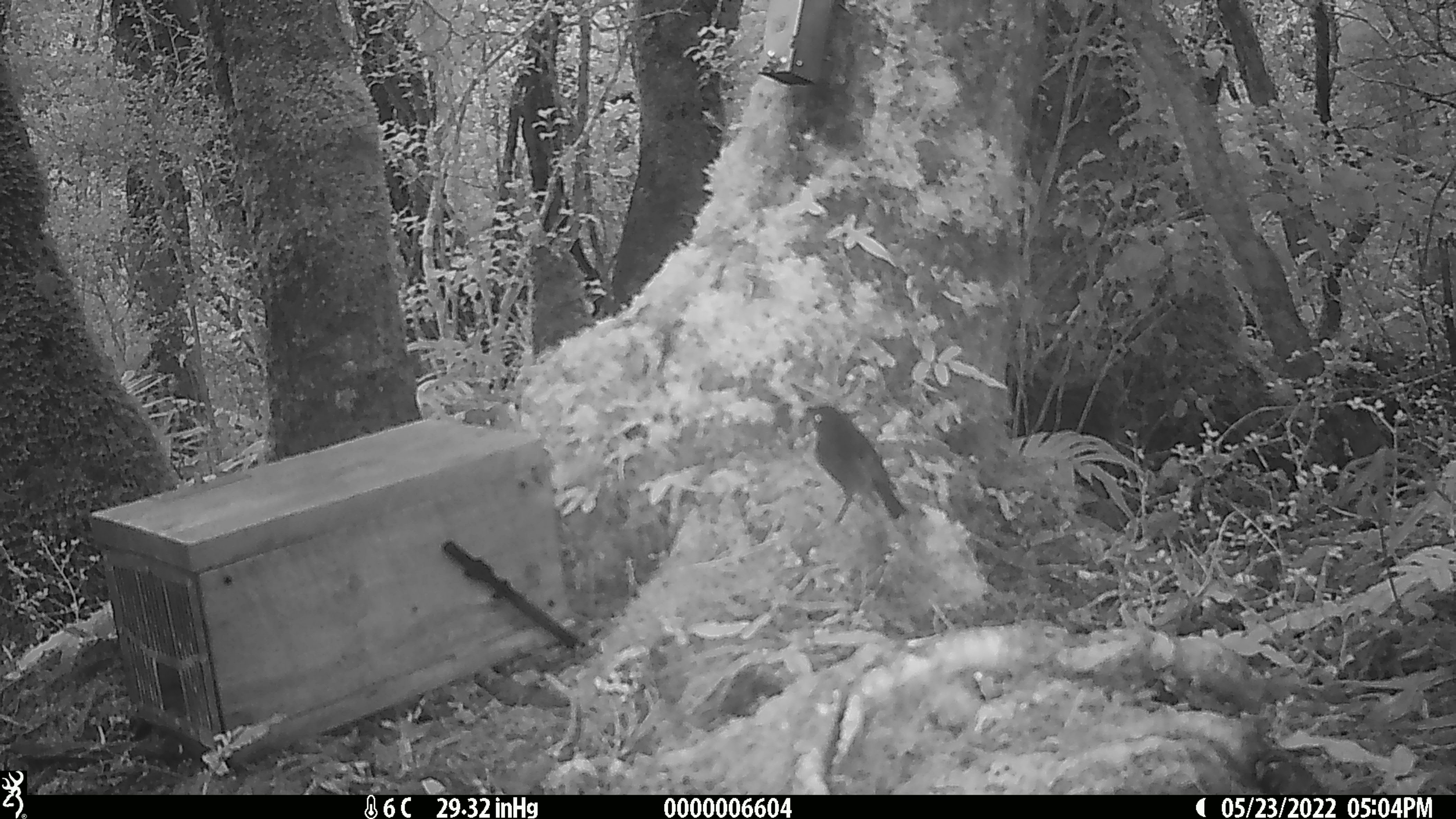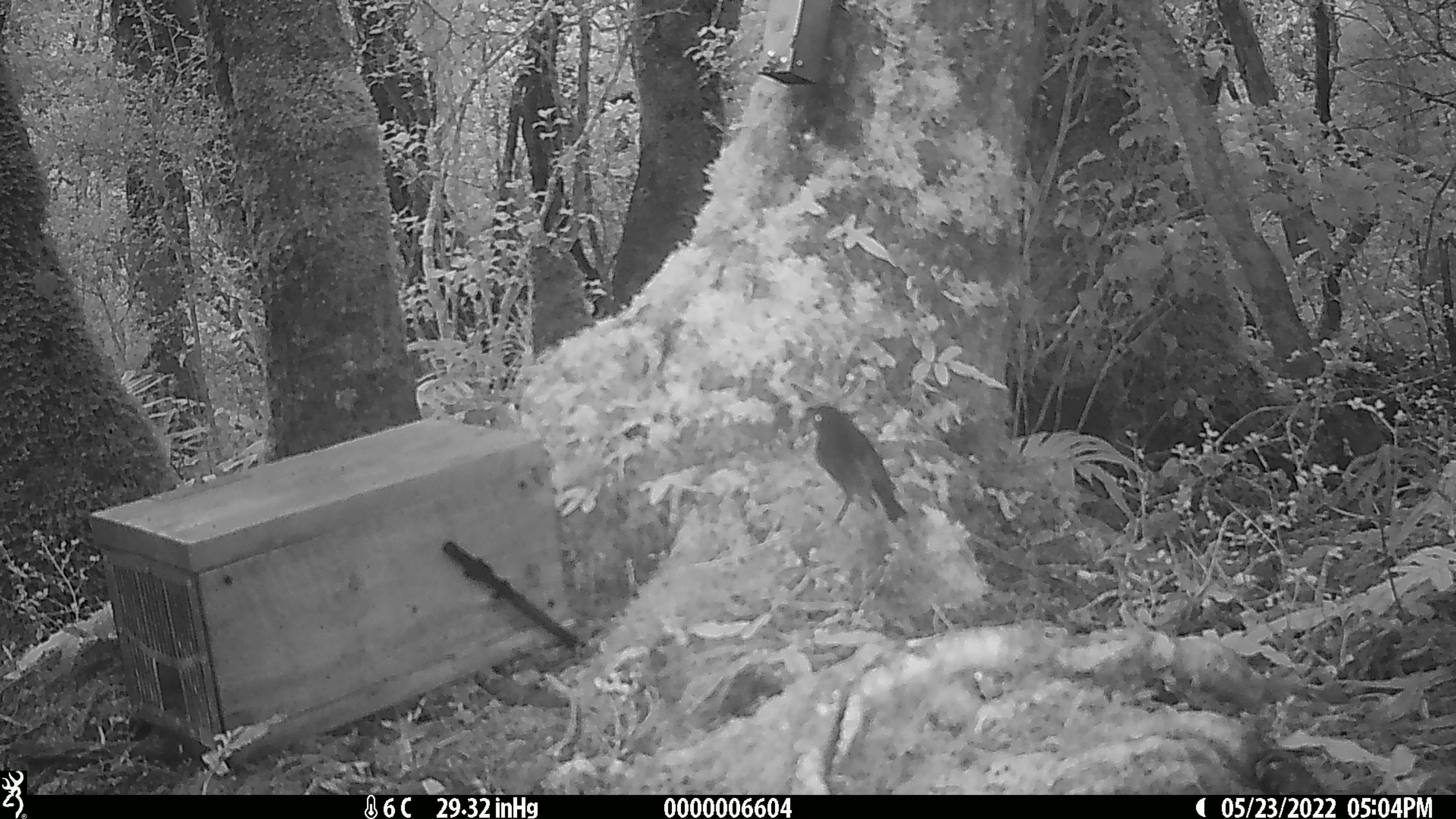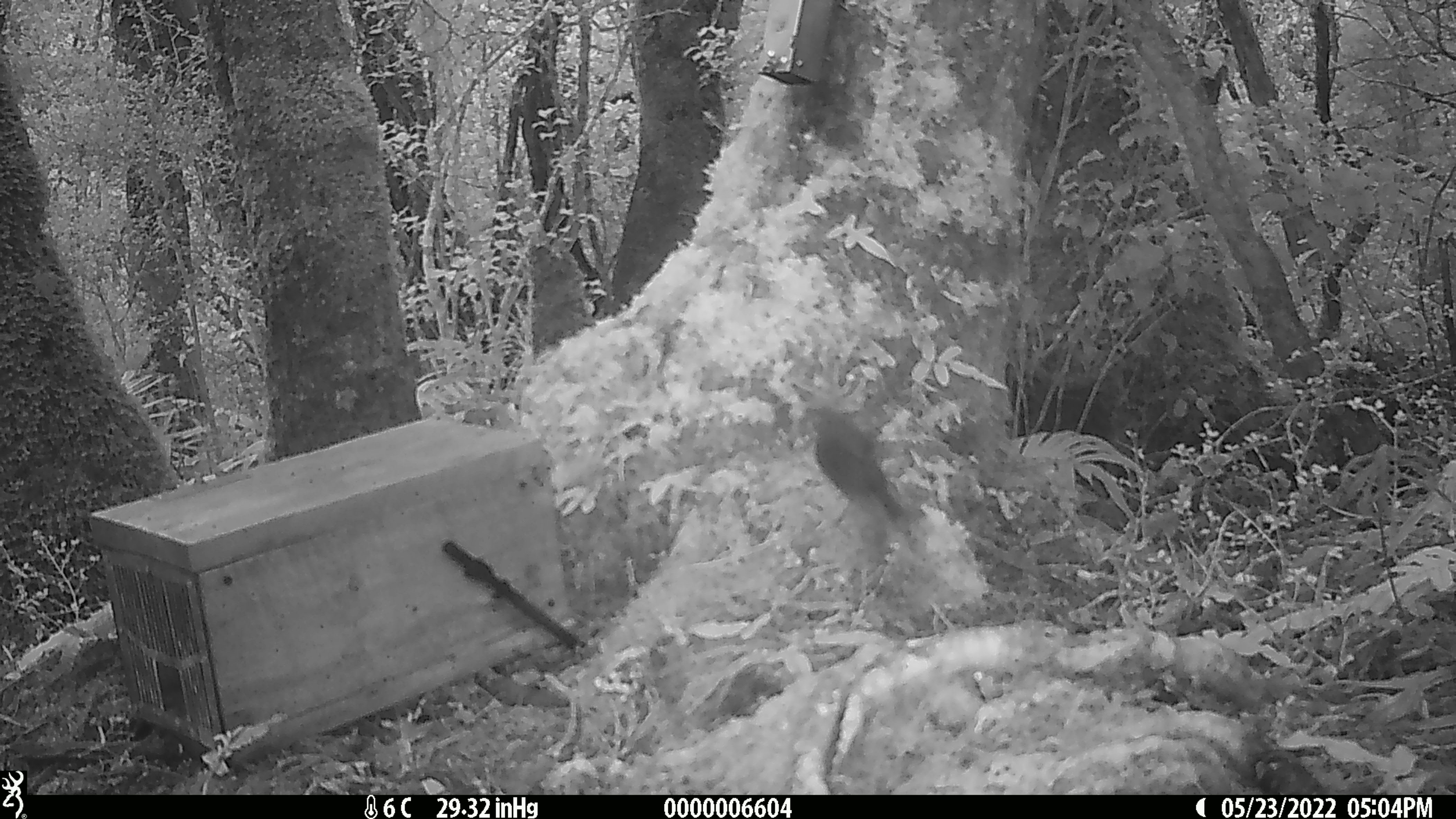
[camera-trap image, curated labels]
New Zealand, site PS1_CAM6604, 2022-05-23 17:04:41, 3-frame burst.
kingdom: Animalia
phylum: Chordata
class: Aves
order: Passeriformes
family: Petroicidae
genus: Petroica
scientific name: Petroica australis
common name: new zealand robin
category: robin